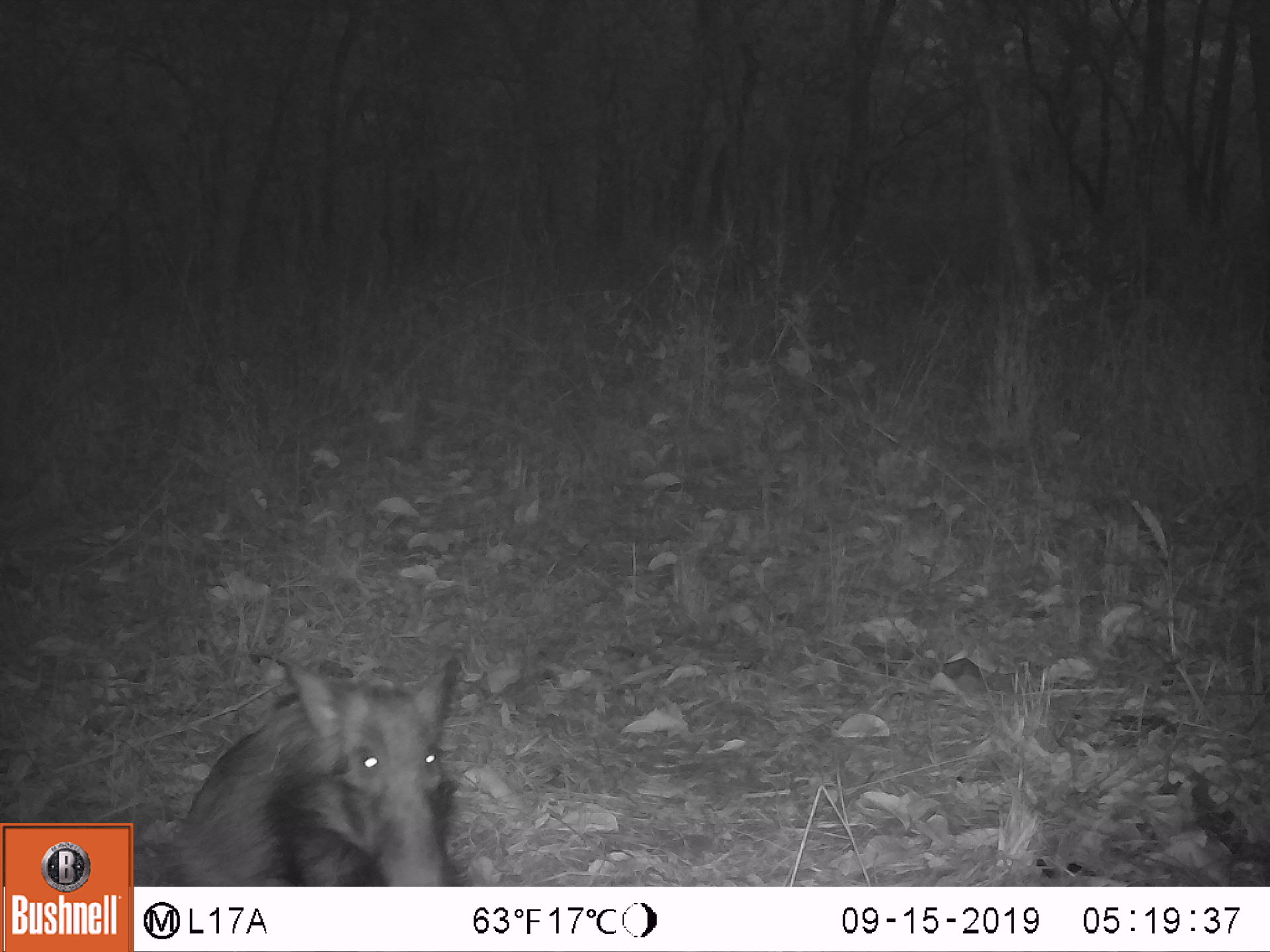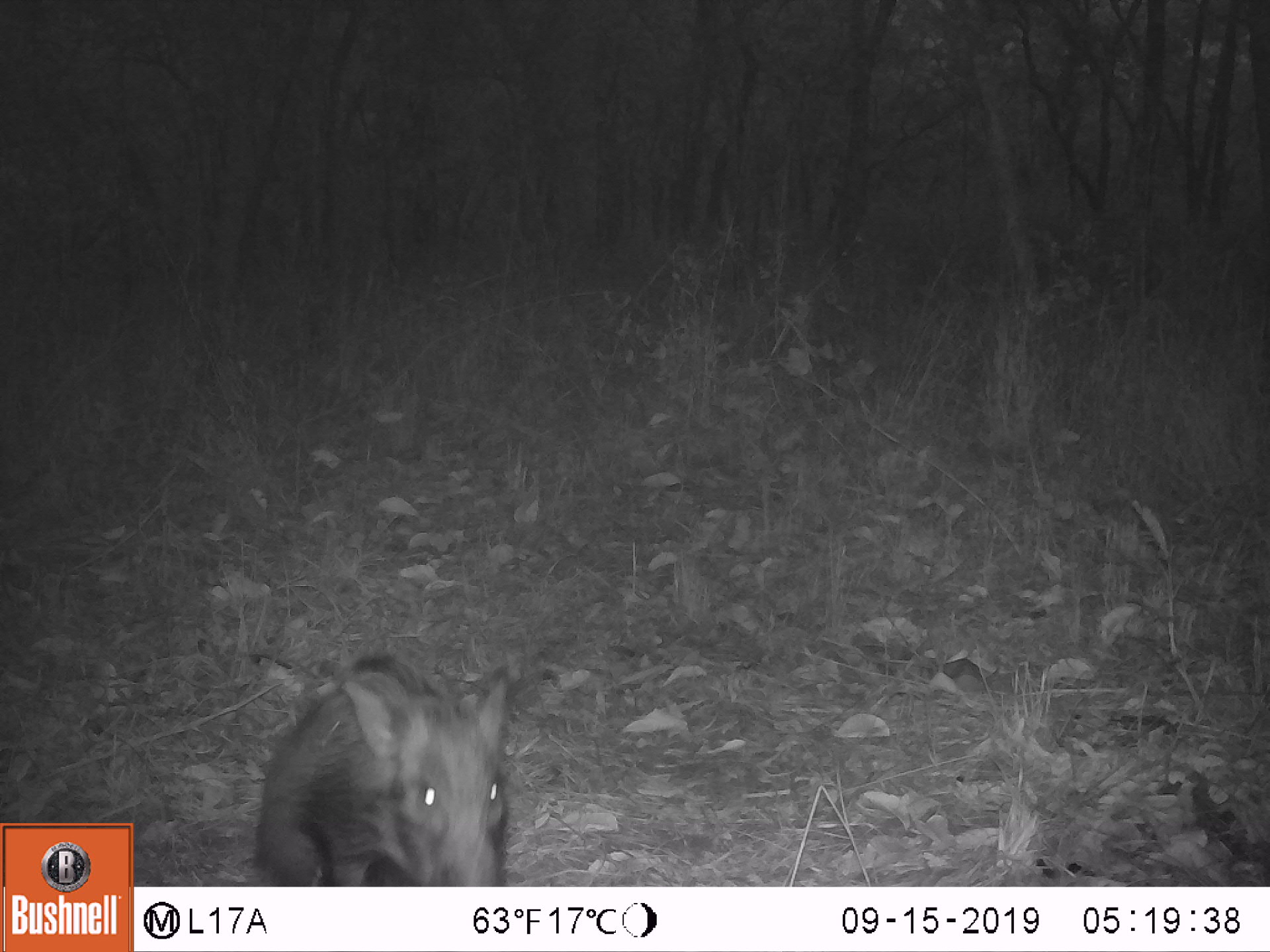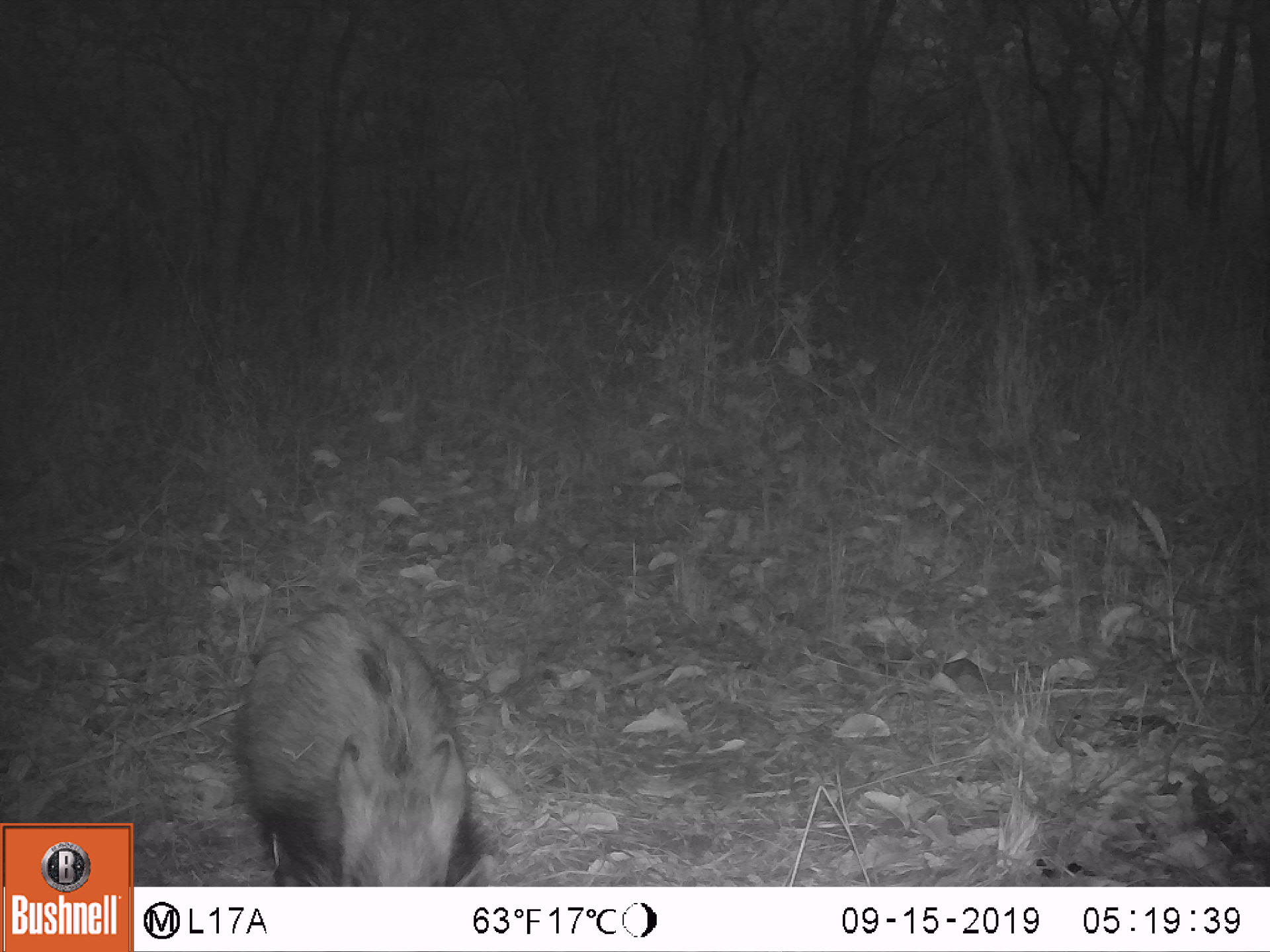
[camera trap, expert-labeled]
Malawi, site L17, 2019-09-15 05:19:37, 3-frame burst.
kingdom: Animalia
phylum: Chordata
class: Mammalia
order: Artiodactyla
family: Suidae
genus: Potamochoerus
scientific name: Potamochoerus larvatus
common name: bushpig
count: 1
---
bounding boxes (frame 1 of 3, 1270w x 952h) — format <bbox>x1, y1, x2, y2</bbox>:
bushpig: <bbox>146, 645, 481, 878</bbox>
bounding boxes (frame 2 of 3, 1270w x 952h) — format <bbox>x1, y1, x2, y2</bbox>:
bushpig: <bbox>246, 627, 521, 879</bbox>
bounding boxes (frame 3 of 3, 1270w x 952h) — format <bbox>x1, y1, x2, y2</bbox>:
bushpig: <bbox>227, 597, 496, 881</bbox>